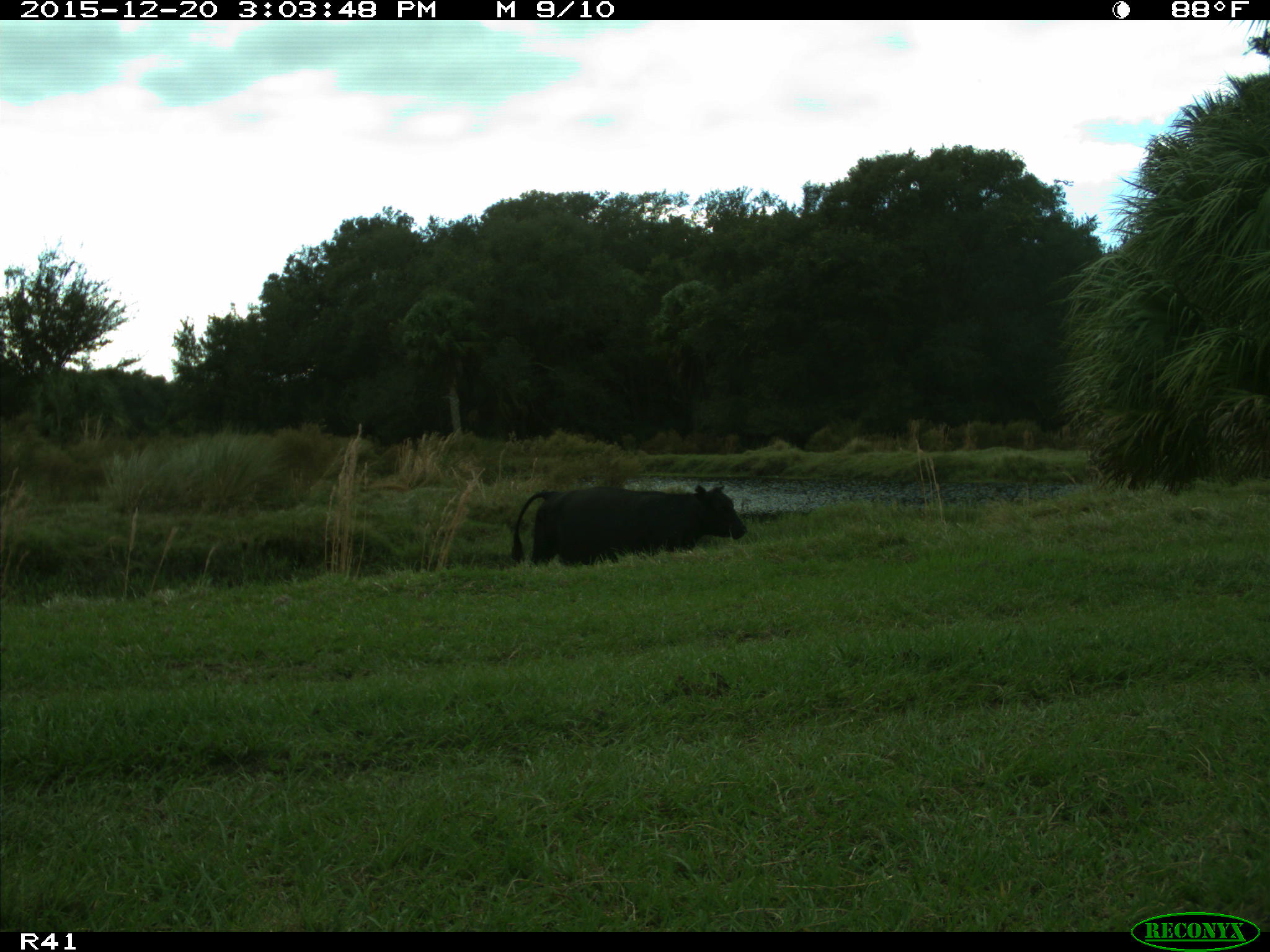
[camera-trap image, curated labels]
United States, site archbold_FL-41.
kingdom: Animalia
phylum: Chordata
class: Mammalia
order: Artiodactyla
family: Bovidae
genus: Bos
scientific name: Bos taurus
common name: domestic cow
Bos taurus (domestic cow).